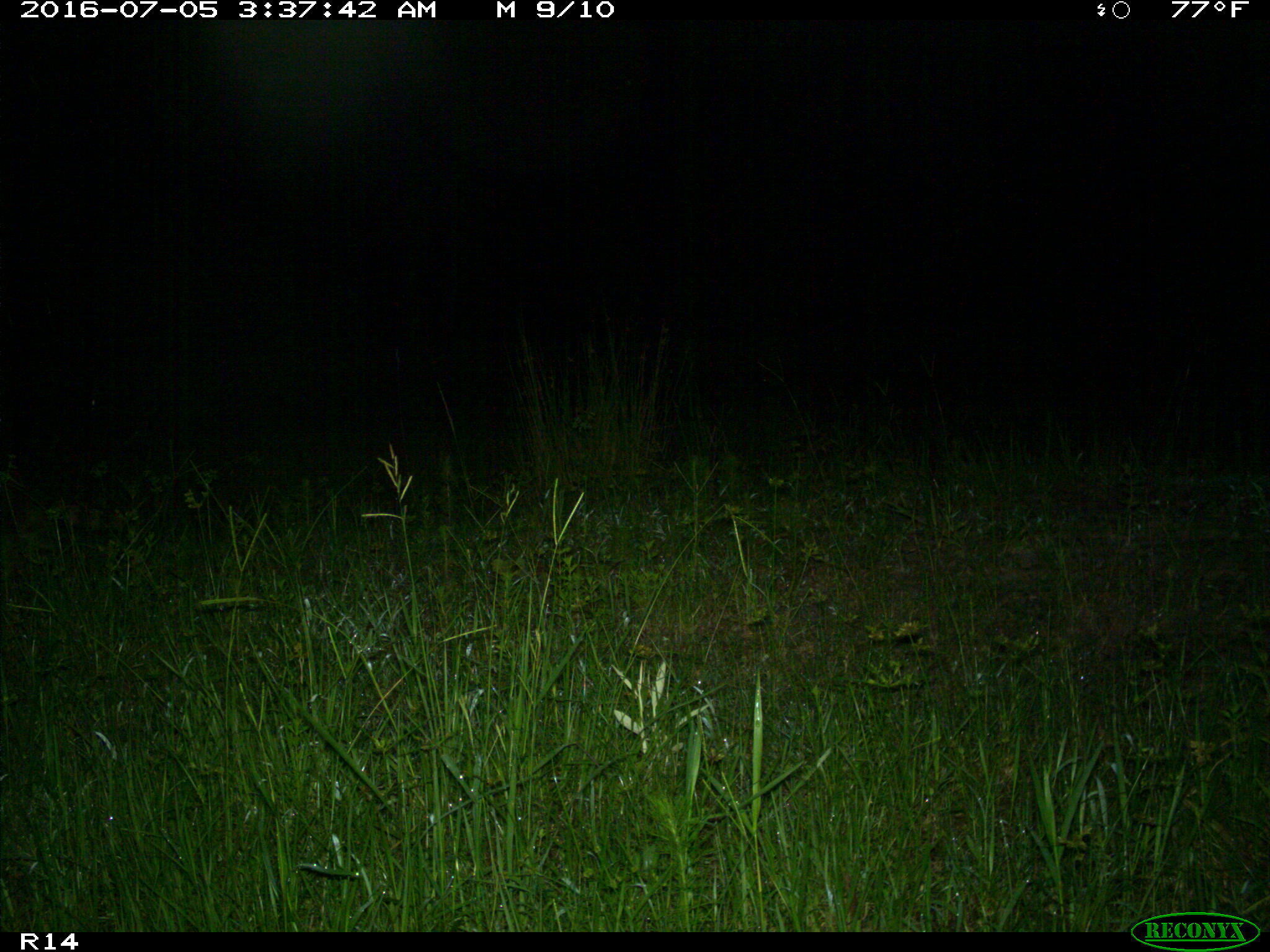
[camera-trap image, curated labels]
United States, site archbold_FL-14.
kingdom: Animalia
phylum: Chordata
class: Mammalia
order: Carnivora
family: Procyonidae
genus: Procyon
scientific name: Procyon lotor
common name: common raccoon